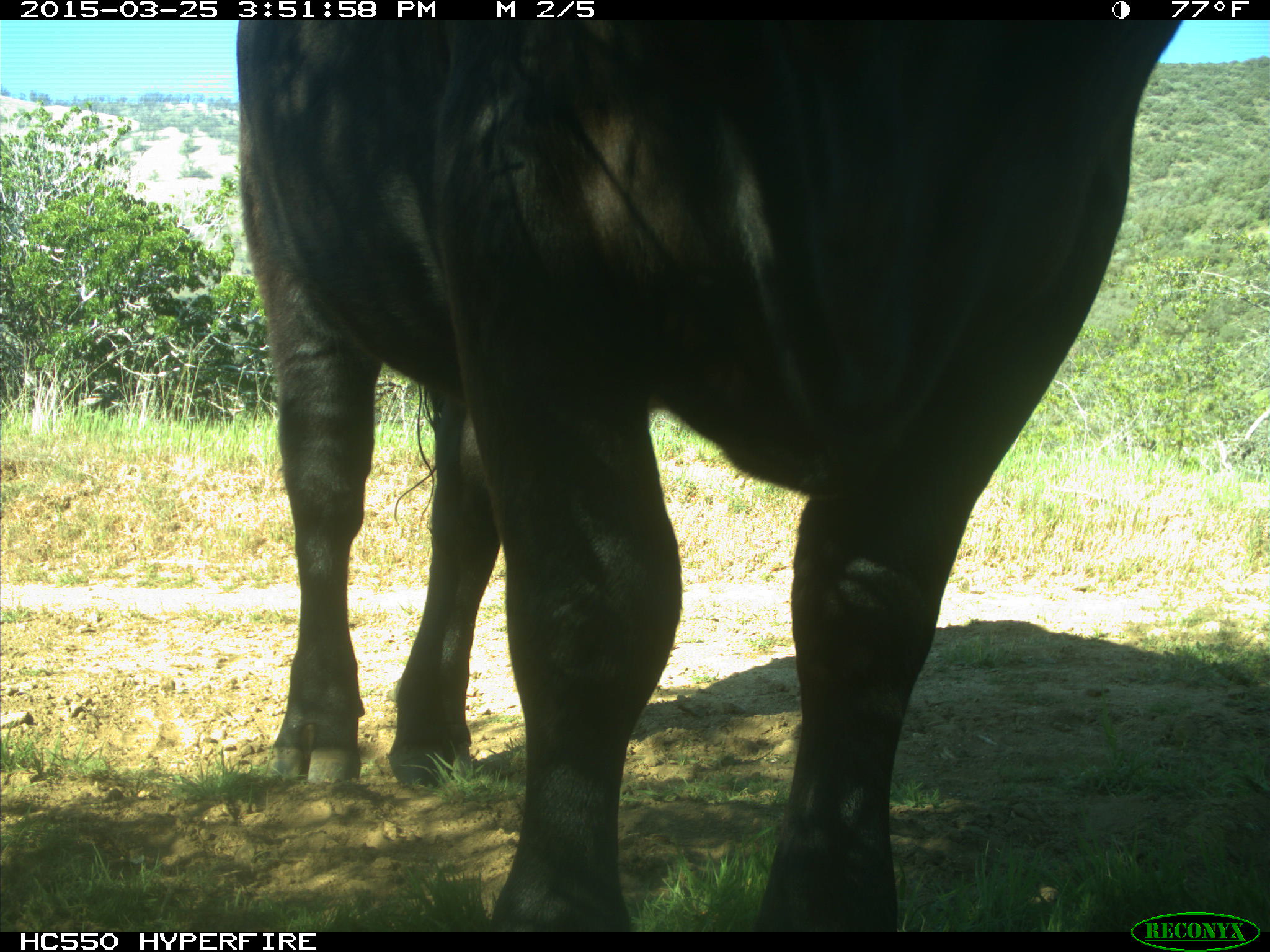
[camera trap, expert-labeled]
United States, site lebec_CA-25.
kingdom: Animalia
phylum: Chordata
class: Mammalia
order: Artiodactyla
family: Bovidae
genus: Bos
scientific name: Bos taurus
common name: domestic cow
Bos taurus (domestic cow).